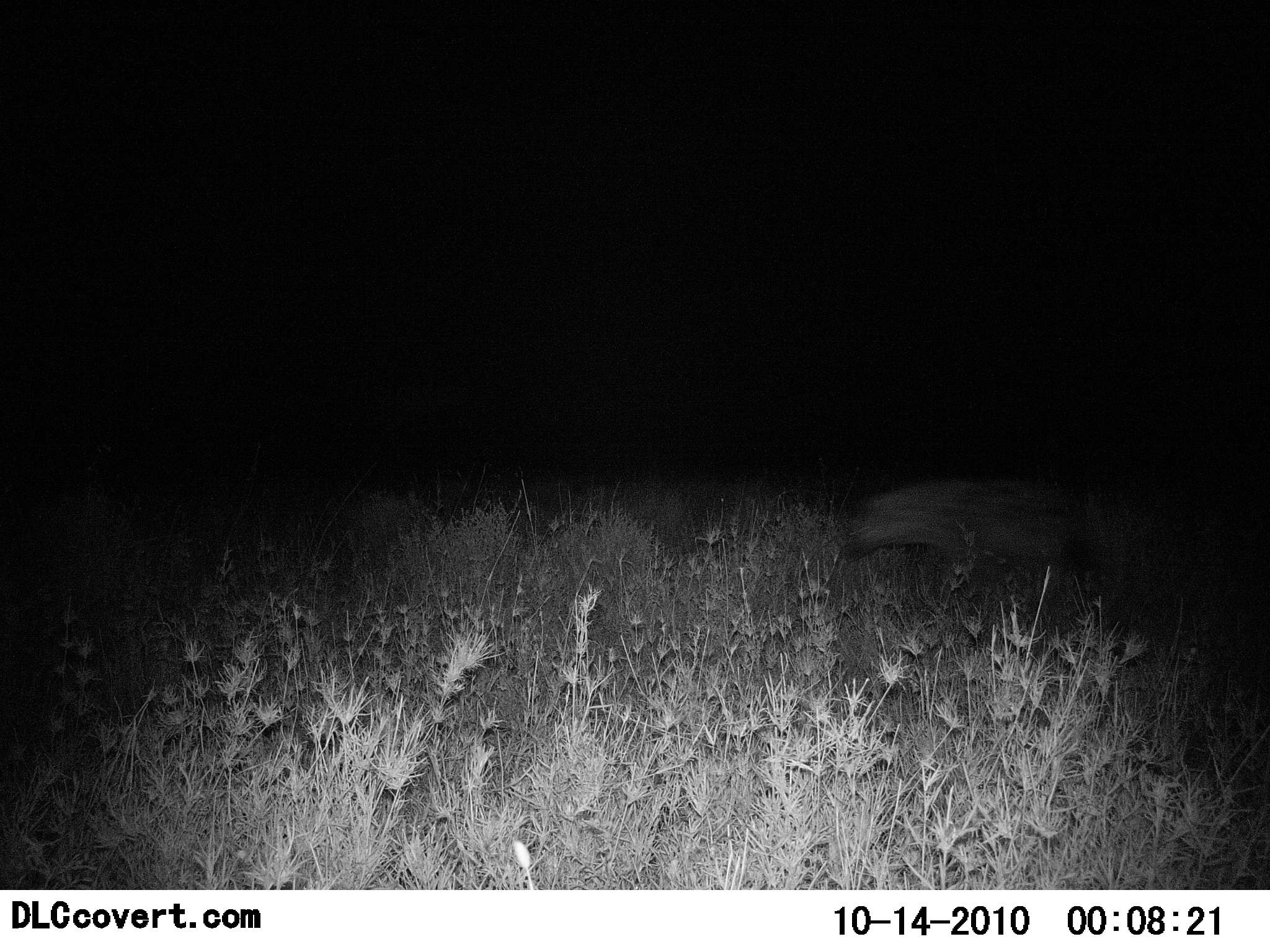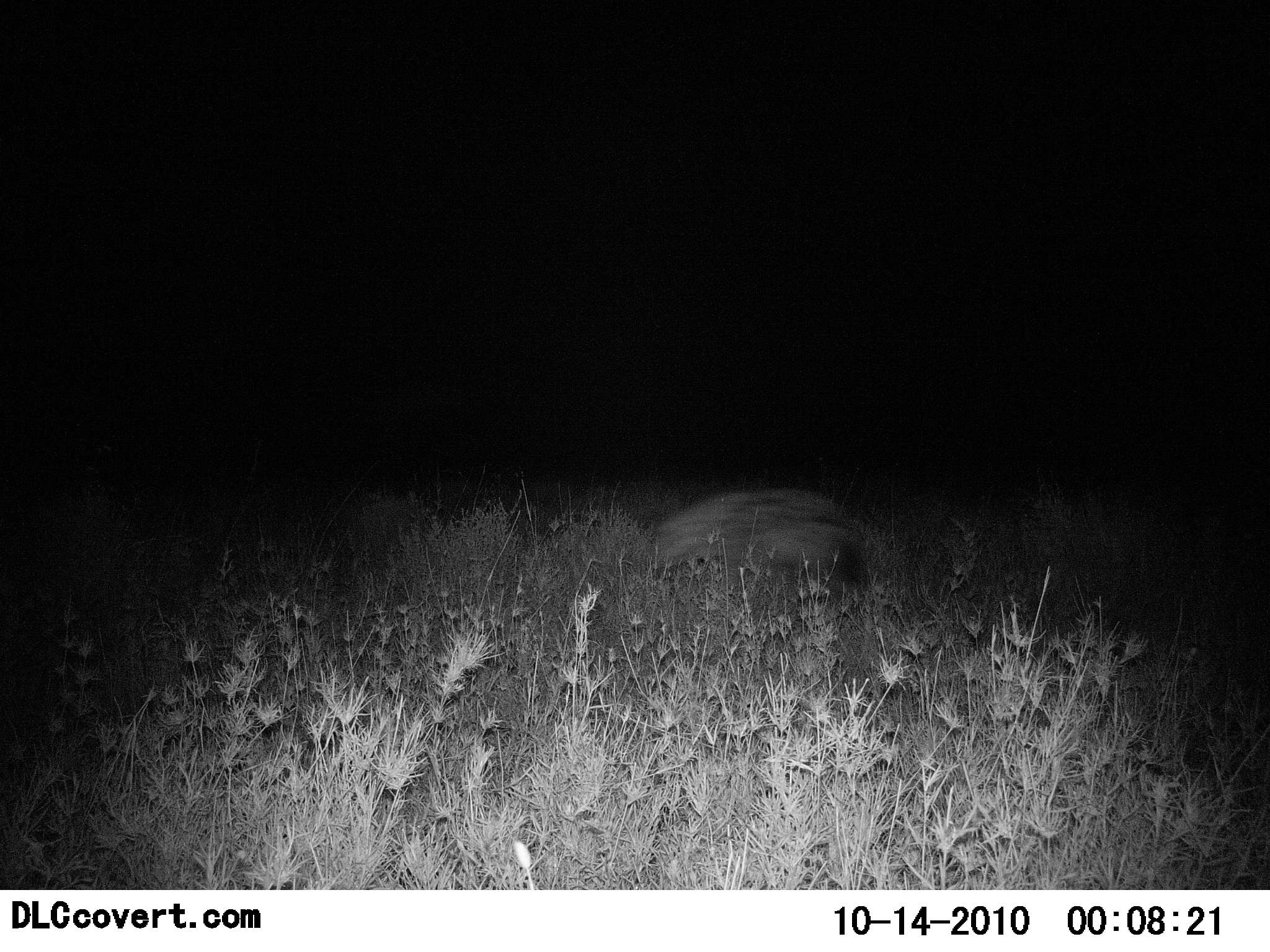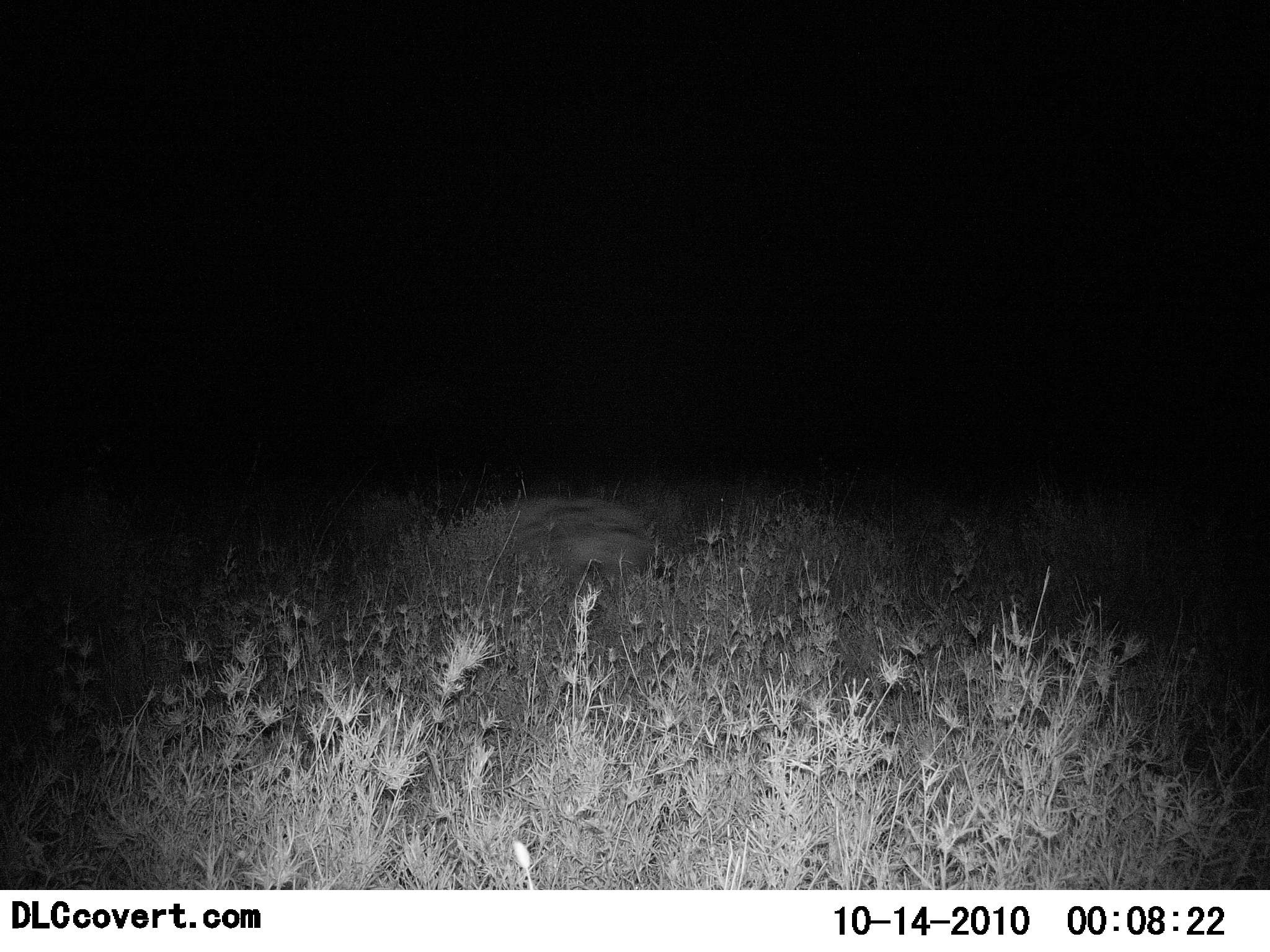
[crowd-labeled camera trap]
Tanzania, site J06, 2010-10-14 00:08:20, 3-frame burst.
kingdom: Animalia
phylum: Chordata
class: Mammalia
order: Carnivora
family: Hyaenidae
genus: Crocuta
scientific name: Crocuta crocuta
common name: spotted hyena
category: hyenaspotted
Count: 1.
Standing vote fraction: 0%.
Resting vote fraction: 0%.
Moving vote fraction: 100%.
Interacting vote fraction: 0%.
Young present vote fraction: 0%.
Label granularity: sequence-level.